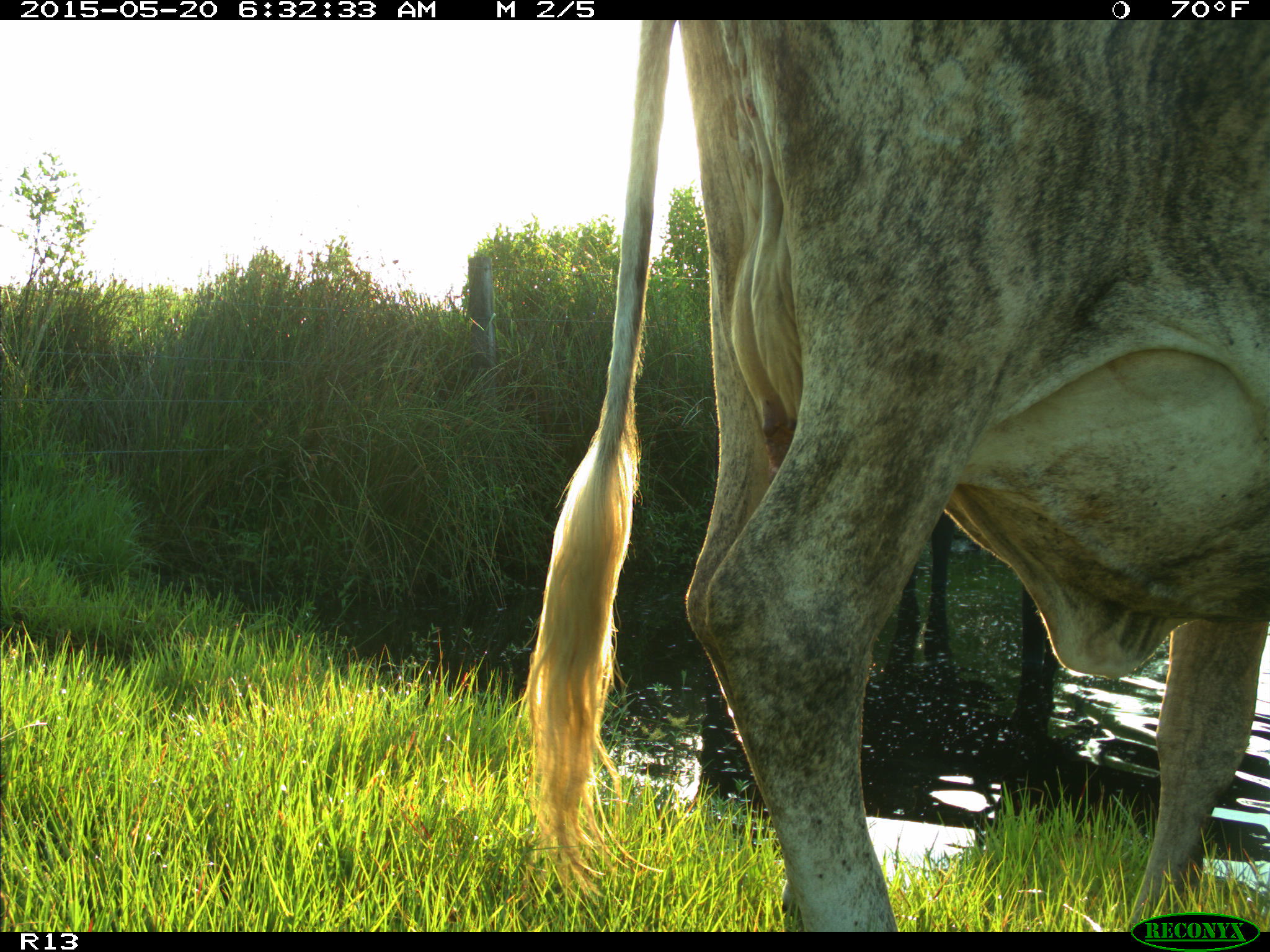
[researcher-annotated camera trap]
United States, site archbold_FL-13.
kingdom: Animalia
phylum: Chordata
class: Mammalia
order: Artiodactyla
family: Bovidae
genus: Bos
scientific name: Bos taurus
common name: domestic cow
Bos taurus (domestic cow).